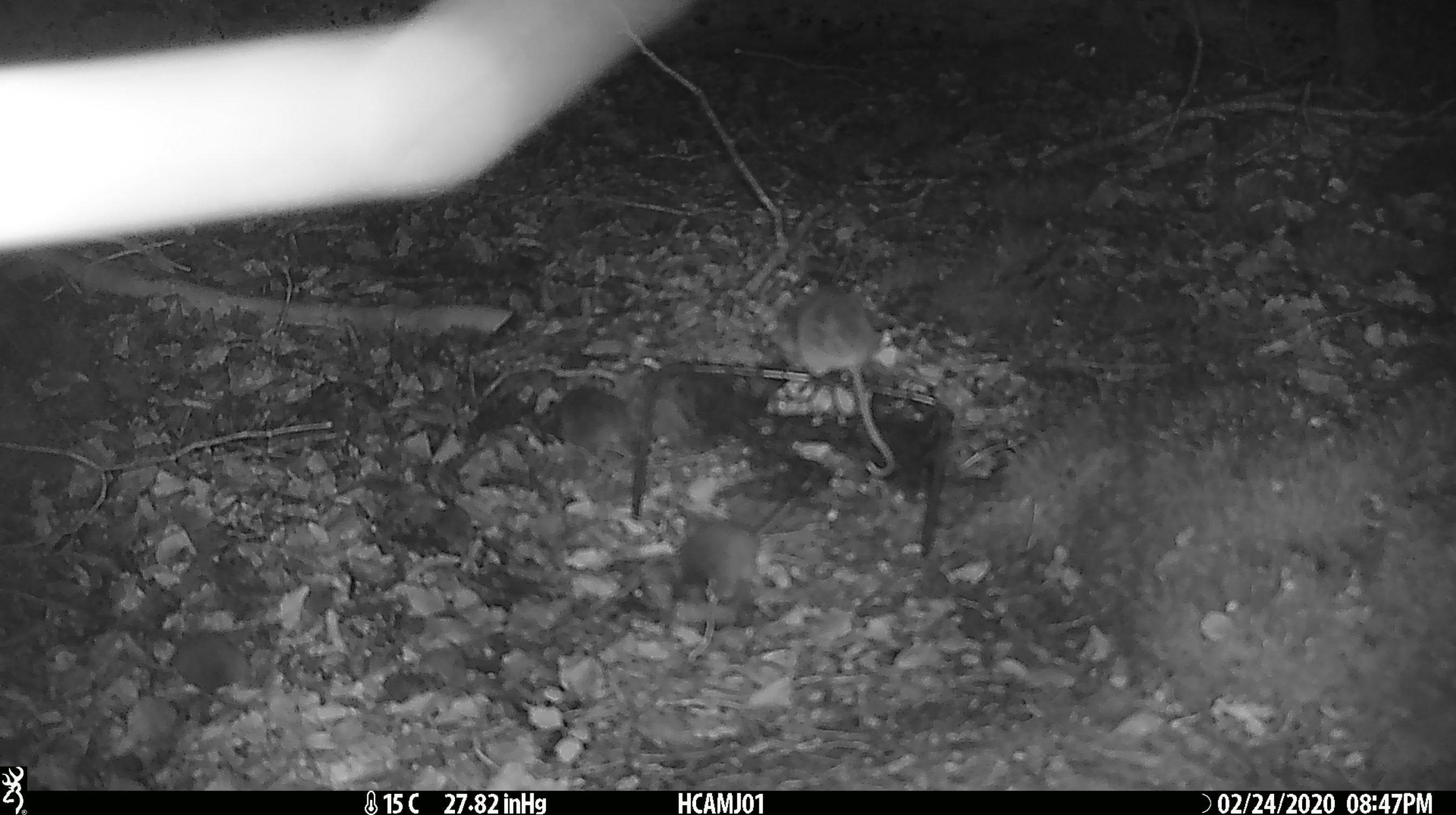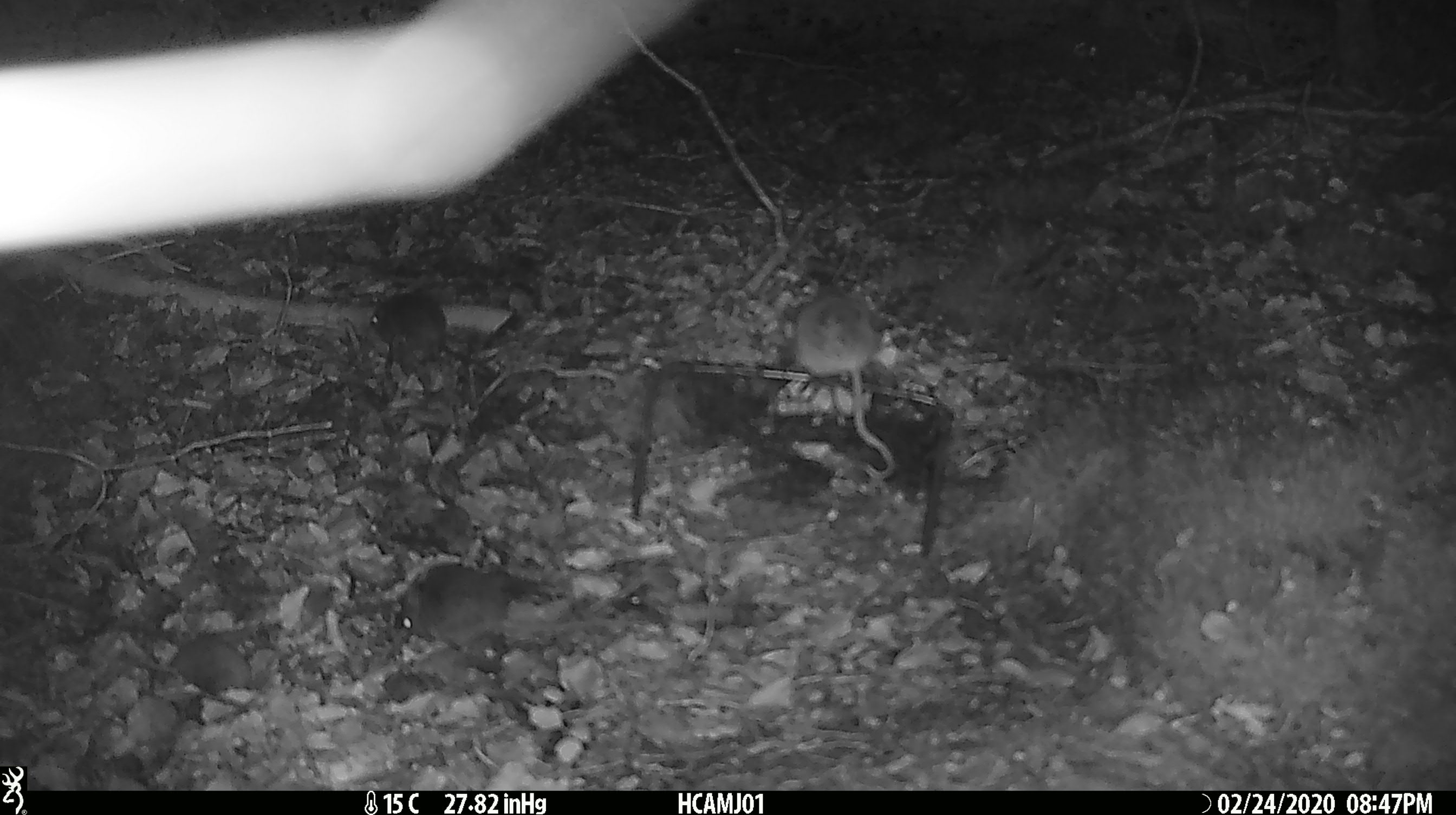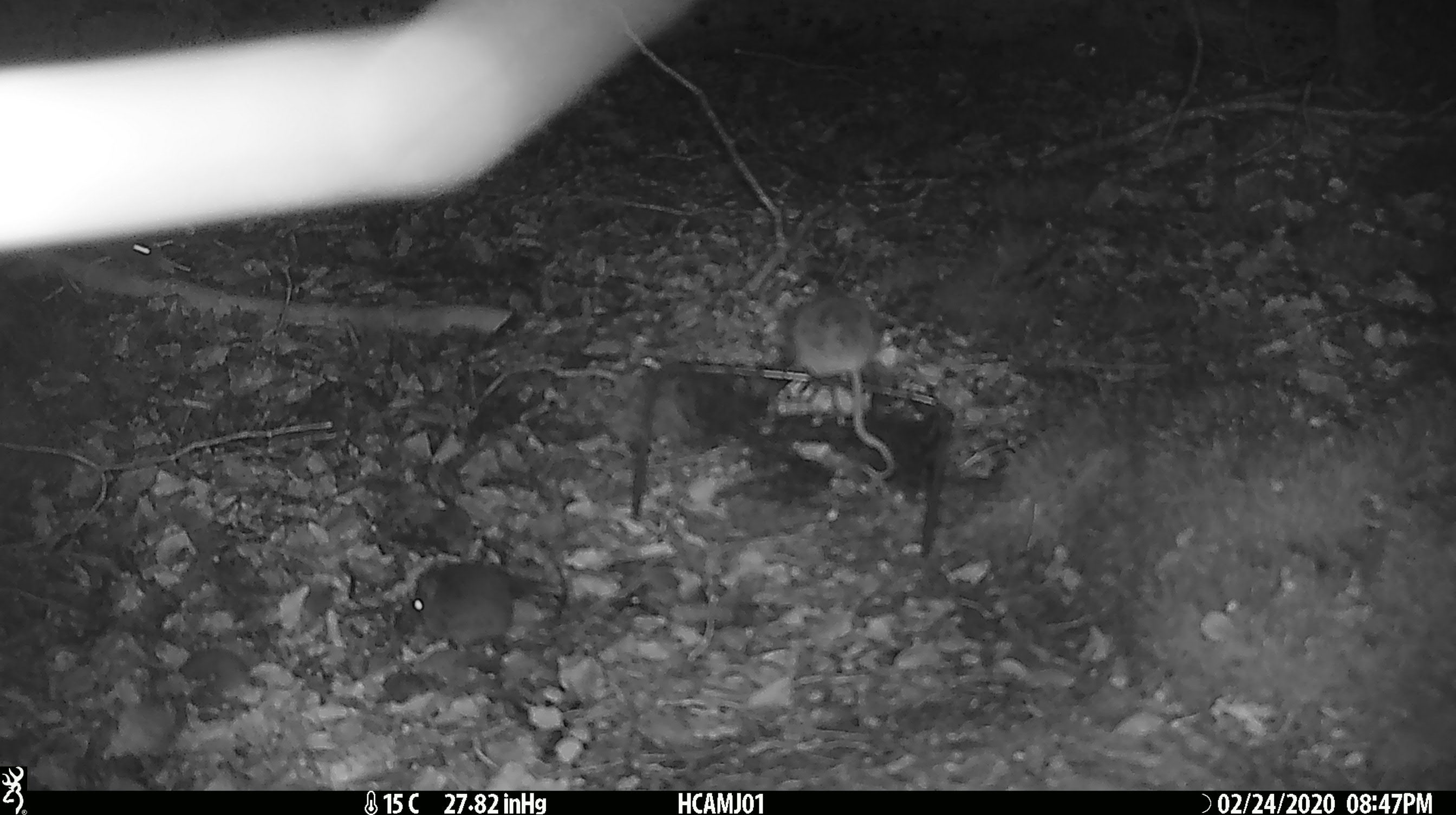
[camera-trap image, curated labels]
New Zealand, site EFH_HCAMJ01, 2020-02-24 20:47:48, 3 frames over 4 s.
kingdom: Animalia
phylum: Chordata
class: Mammalia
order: Rodentia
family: Muridae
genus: Mus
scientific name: Mus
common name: mouse